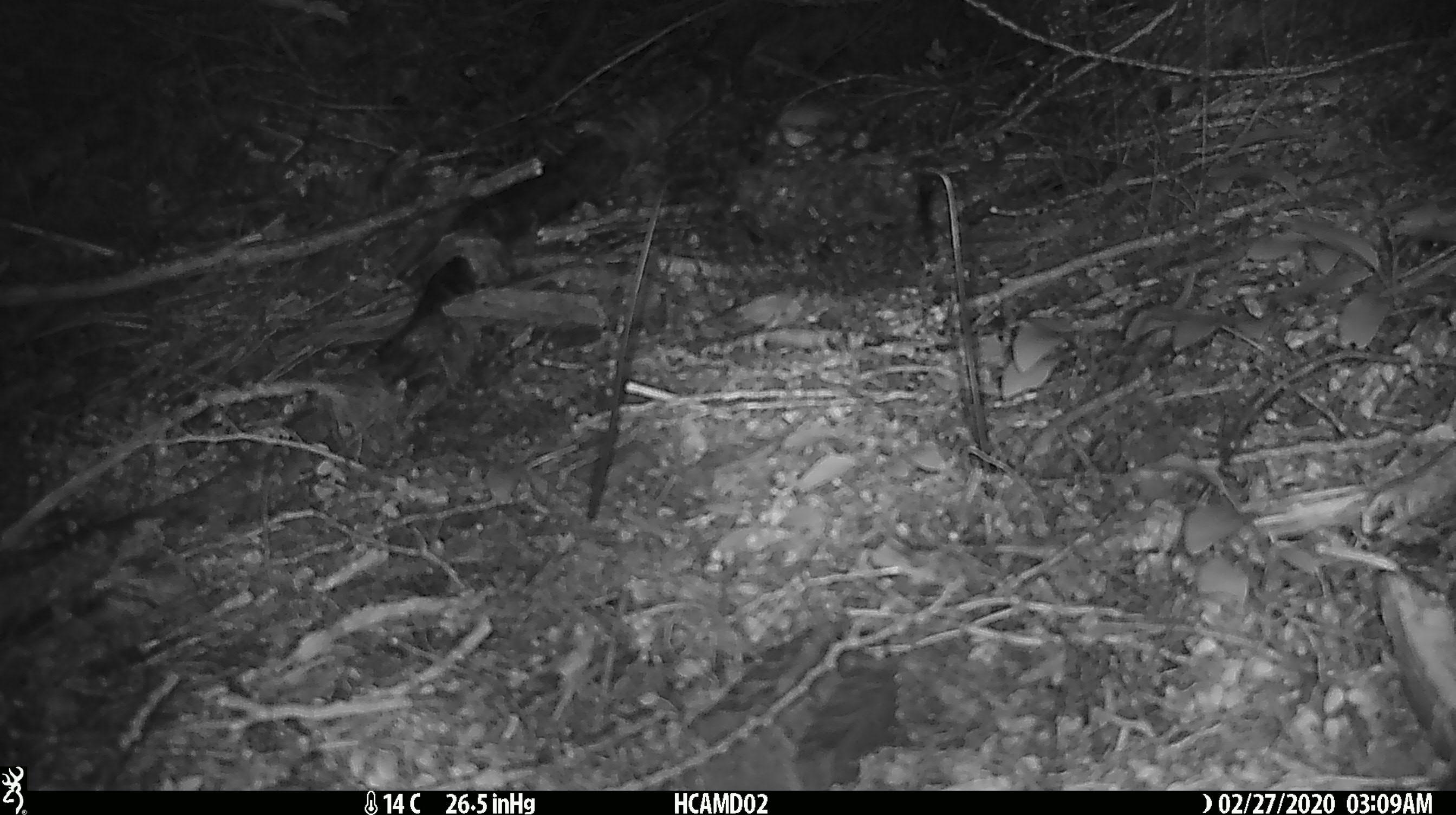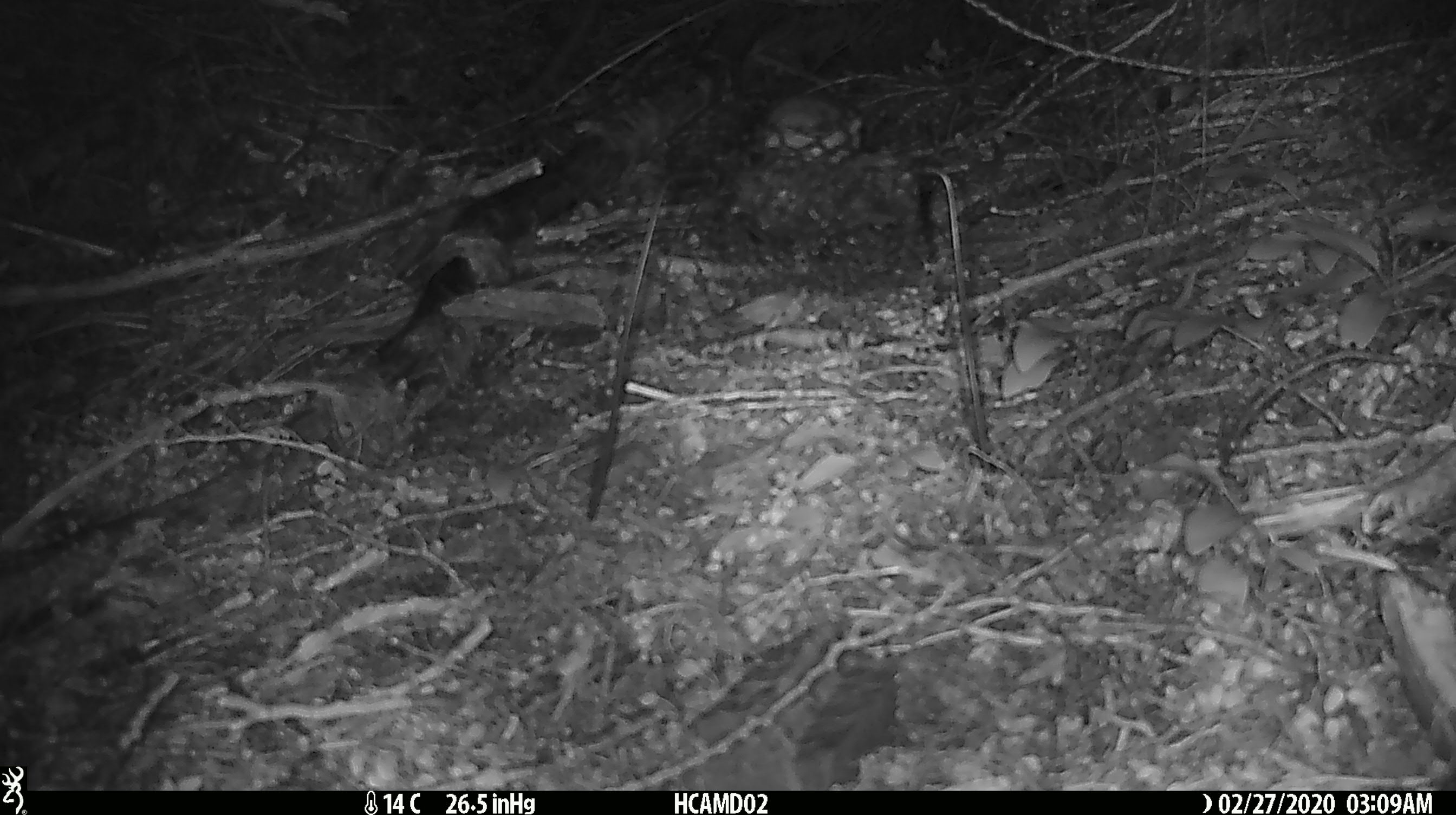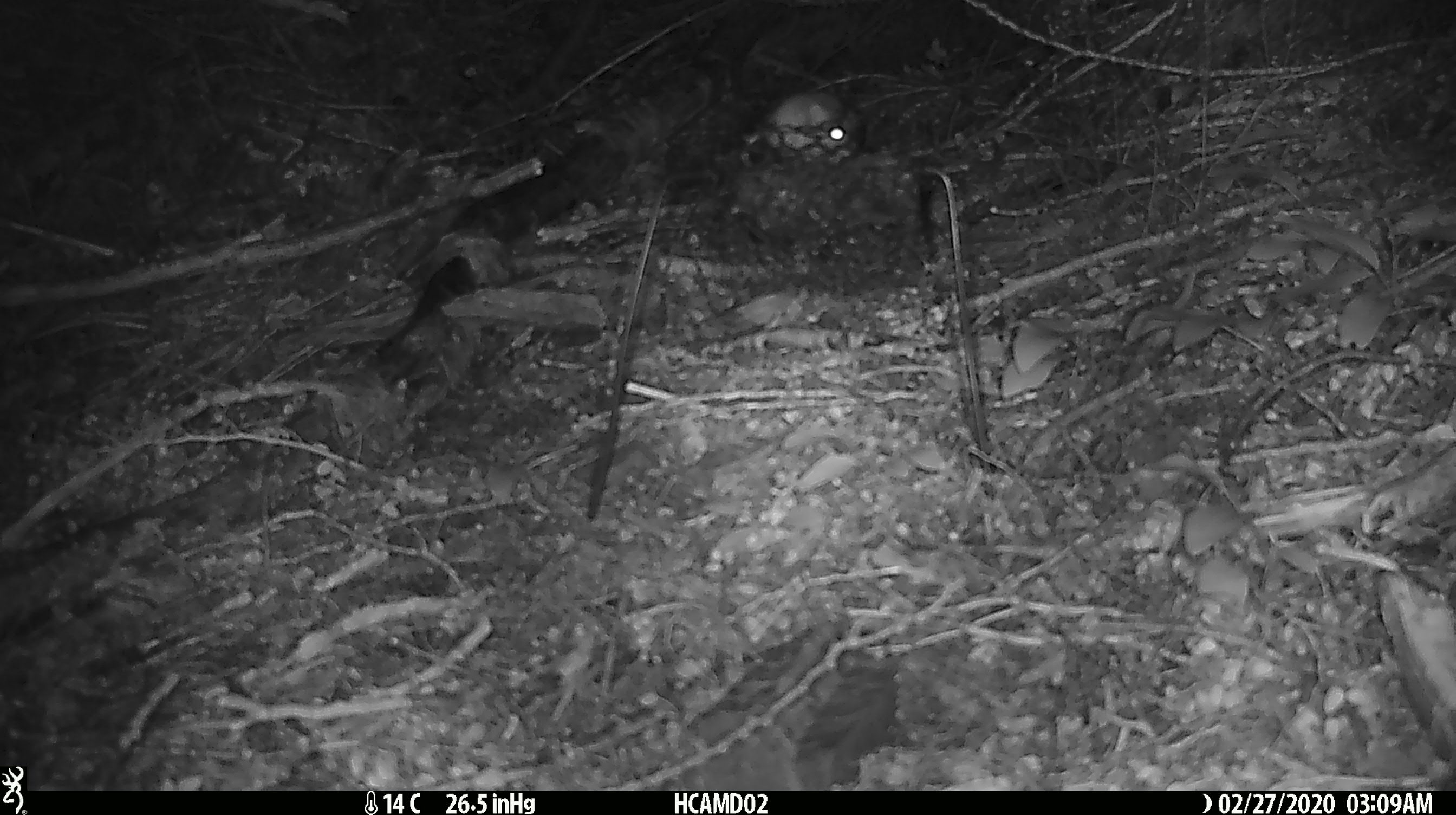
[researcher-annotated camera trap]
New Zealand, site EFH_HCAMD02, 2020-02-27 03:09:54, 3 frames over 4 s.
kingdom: Animalia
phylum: Chordata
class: Mammalia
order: Rodentia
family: Muridae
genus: Mus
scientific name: Mus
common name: mouse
Mouse (Mus).